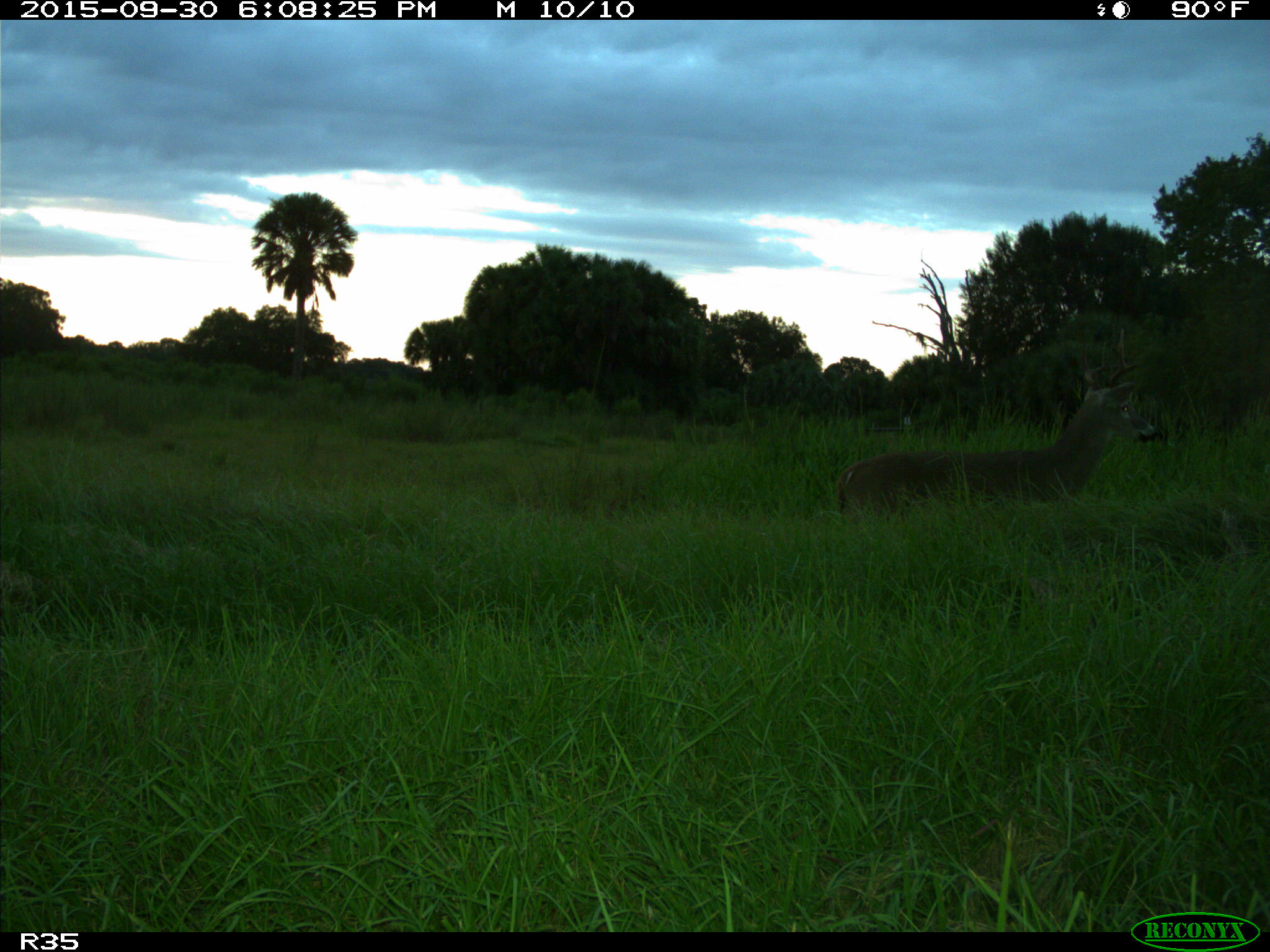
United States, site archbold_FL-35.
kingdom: Animalia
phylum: Chordata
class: Mammalia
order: Artiodactyla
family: Cervidae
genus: Odocoileus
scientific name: Odocoileus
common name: deer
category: unidentified deer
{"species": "unidentified deer (deer) (Odocoileus)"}